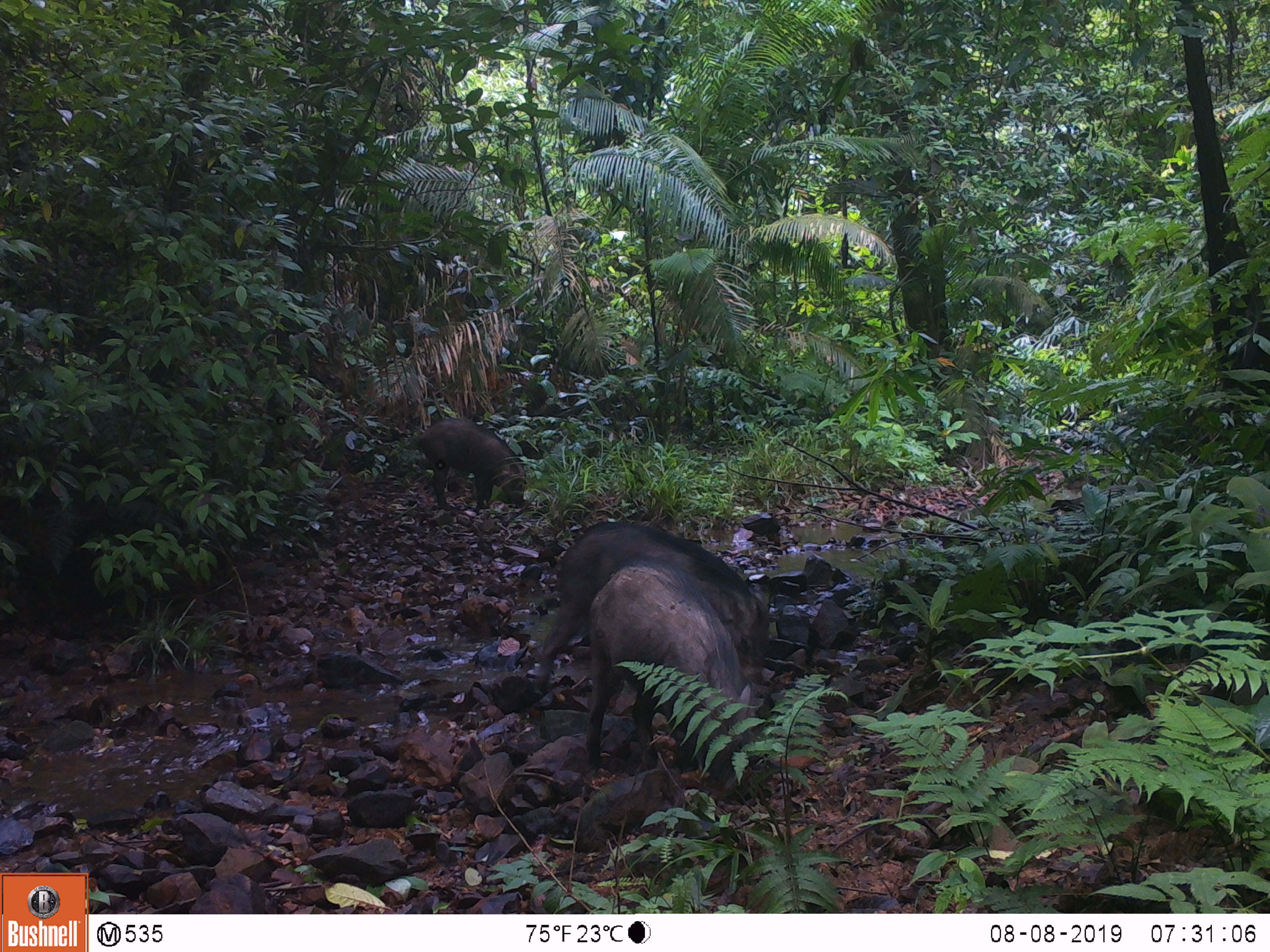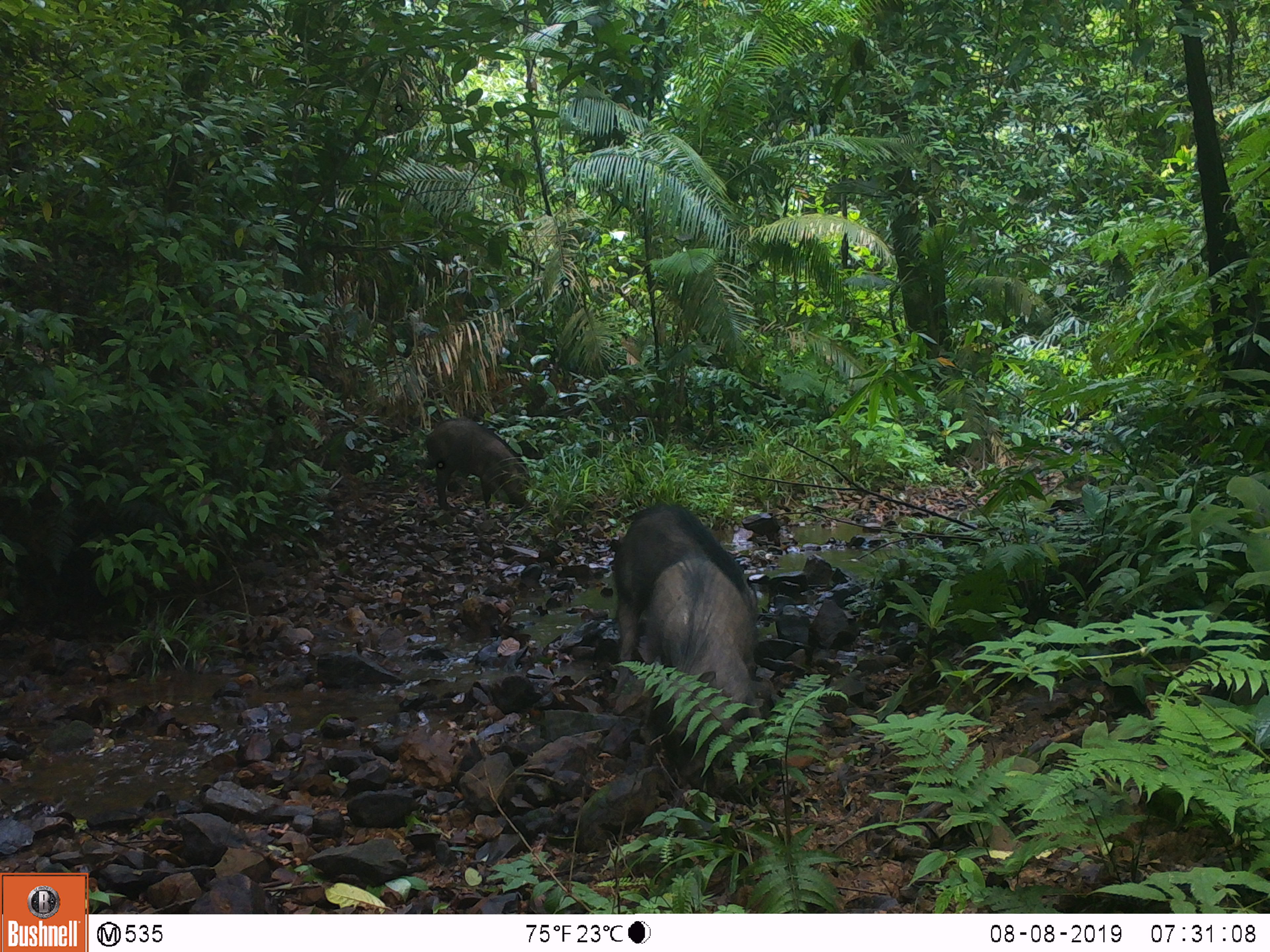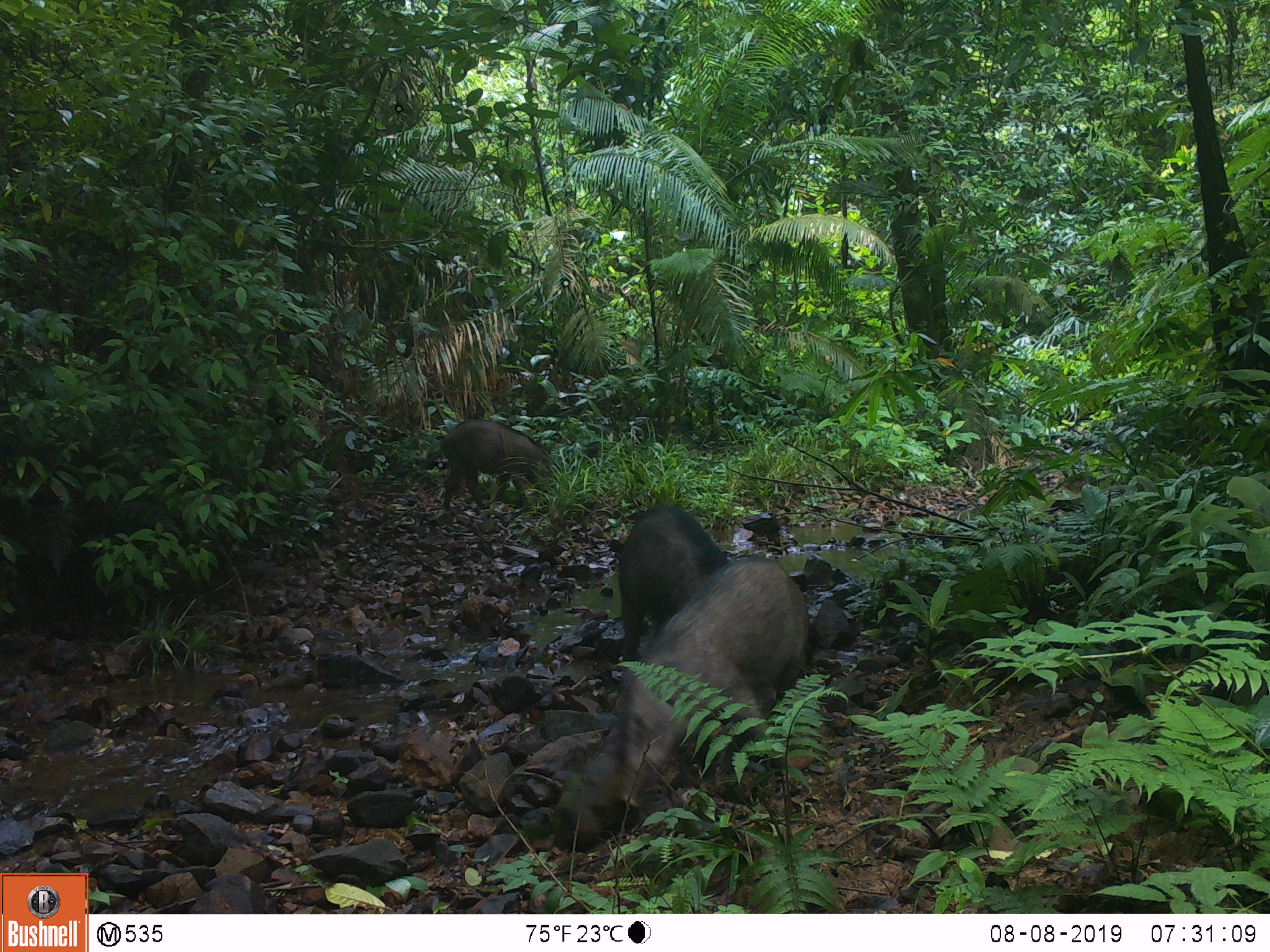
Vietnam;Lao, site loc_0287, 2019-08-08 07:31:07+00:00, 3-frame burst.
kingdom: Animalia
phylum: Chordata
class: Mammalia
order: Artiodactyla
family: Suidae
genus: Sus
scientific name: Sus scrofa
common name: eurasian wild pig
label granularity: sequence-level